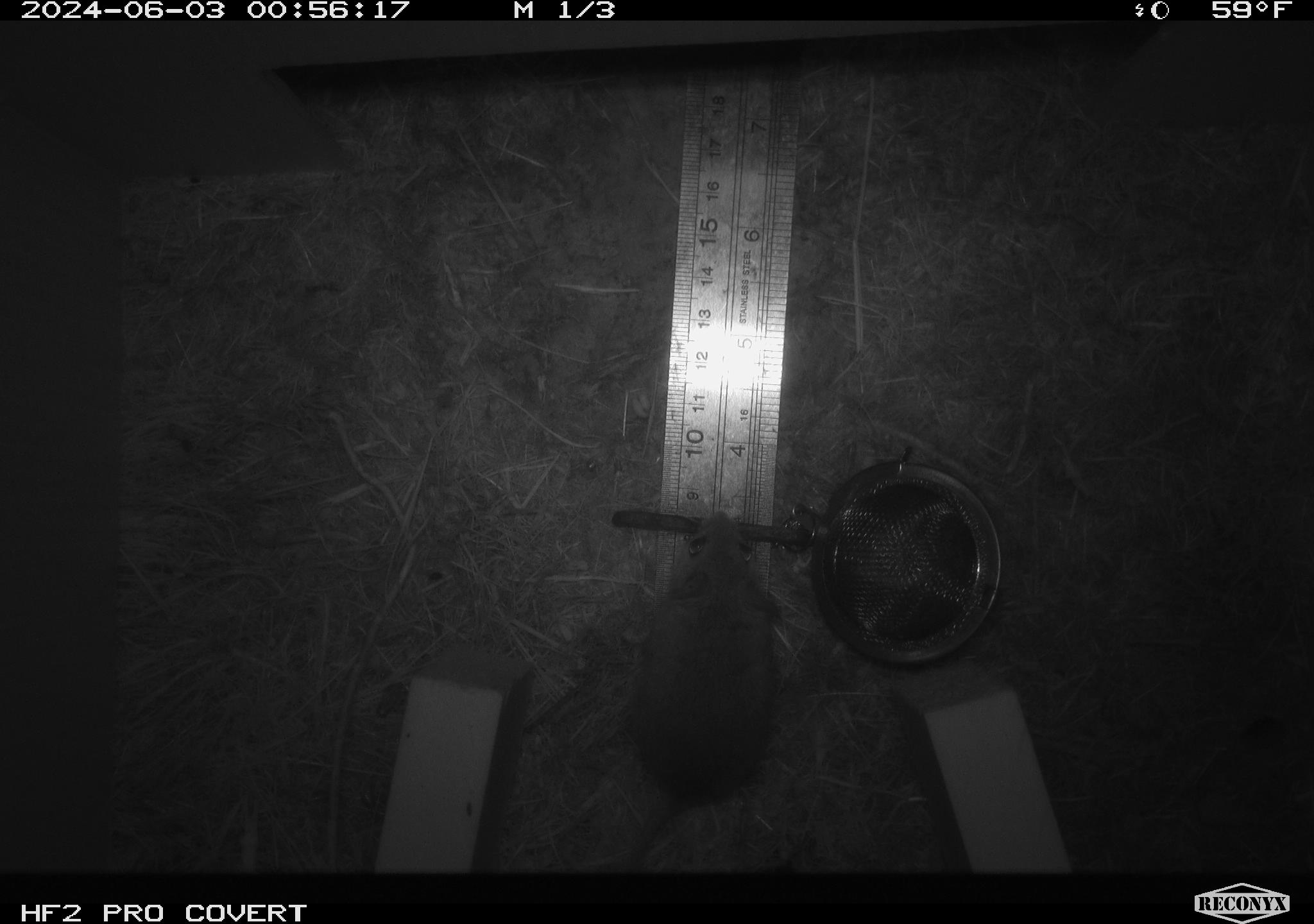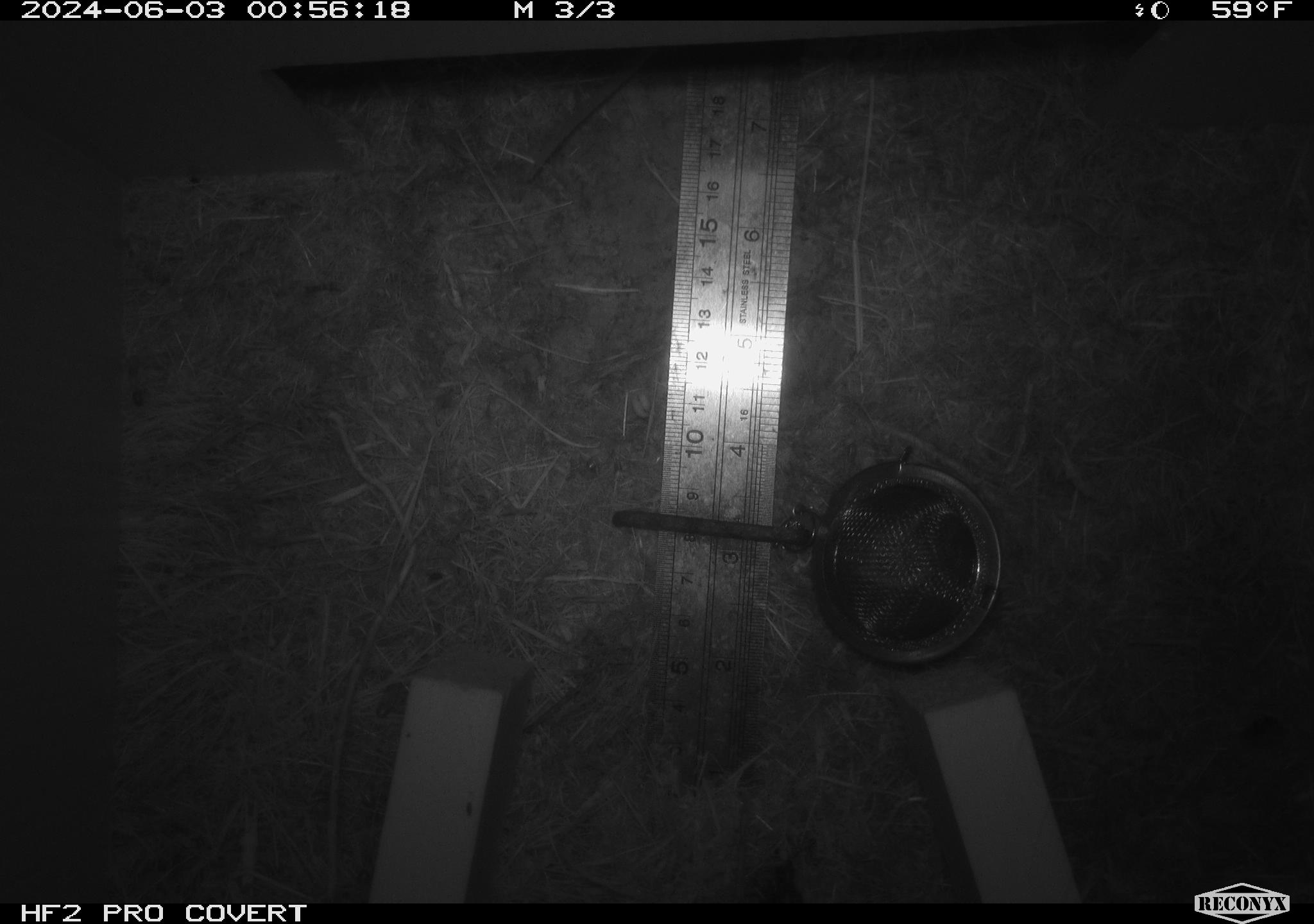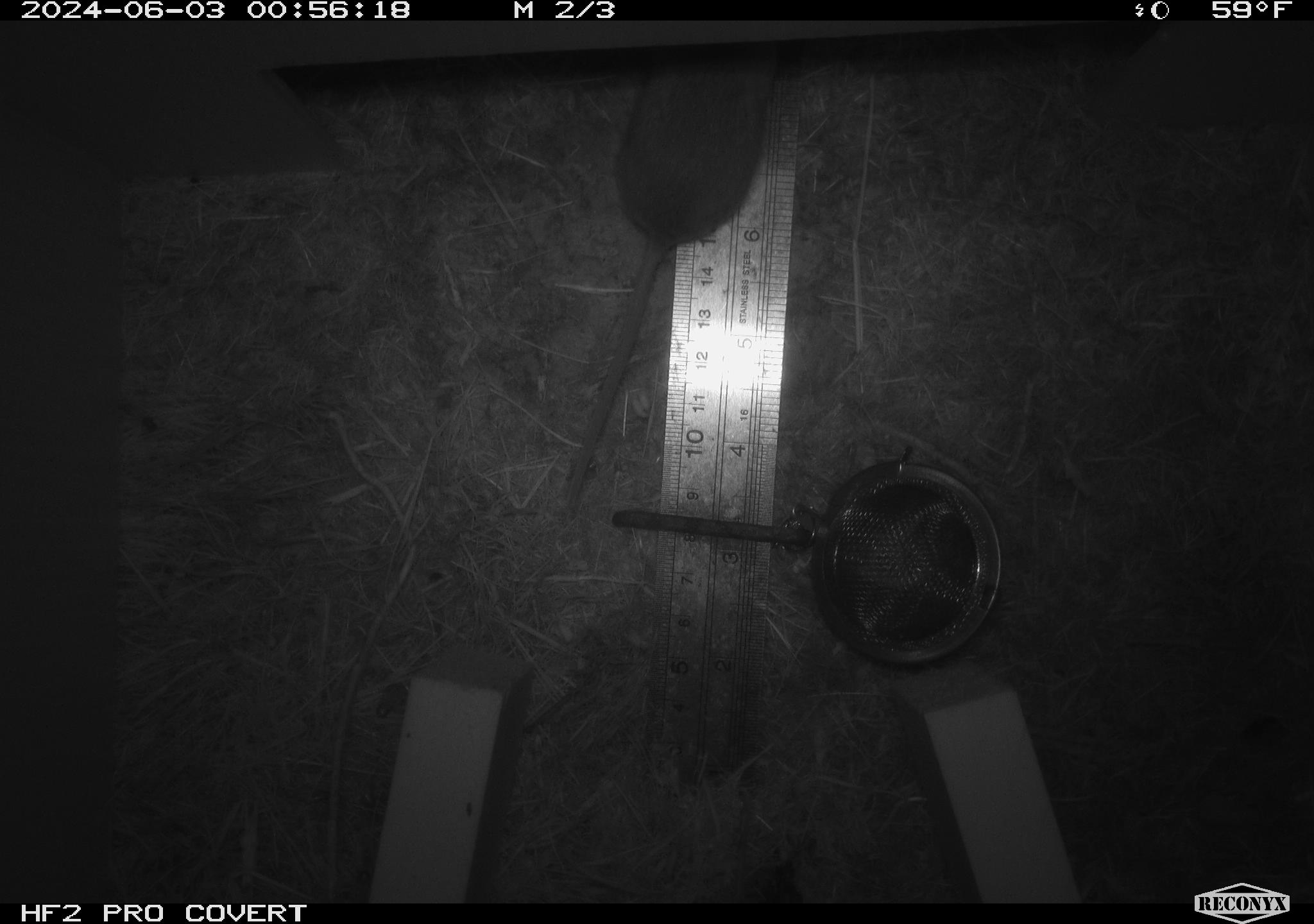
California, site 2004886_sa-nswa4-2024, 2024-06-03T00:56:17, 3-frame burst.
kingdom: Animalia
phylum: Arthropoda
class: Insecta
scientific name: Insecta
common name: insect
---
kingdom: Animalia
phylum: Chordata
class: Mammalia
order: Rodentia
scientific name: Rodentia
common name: mouse species